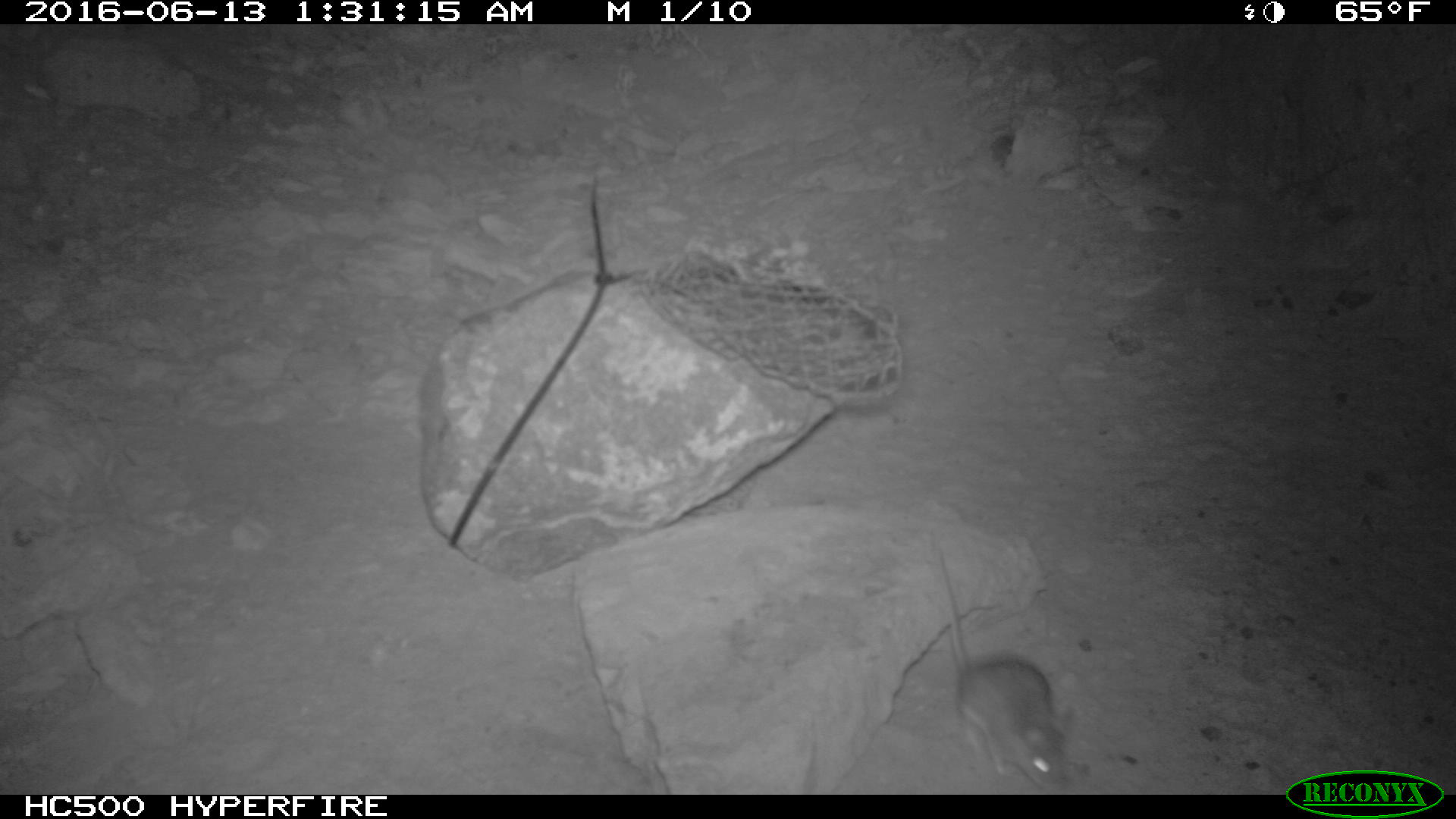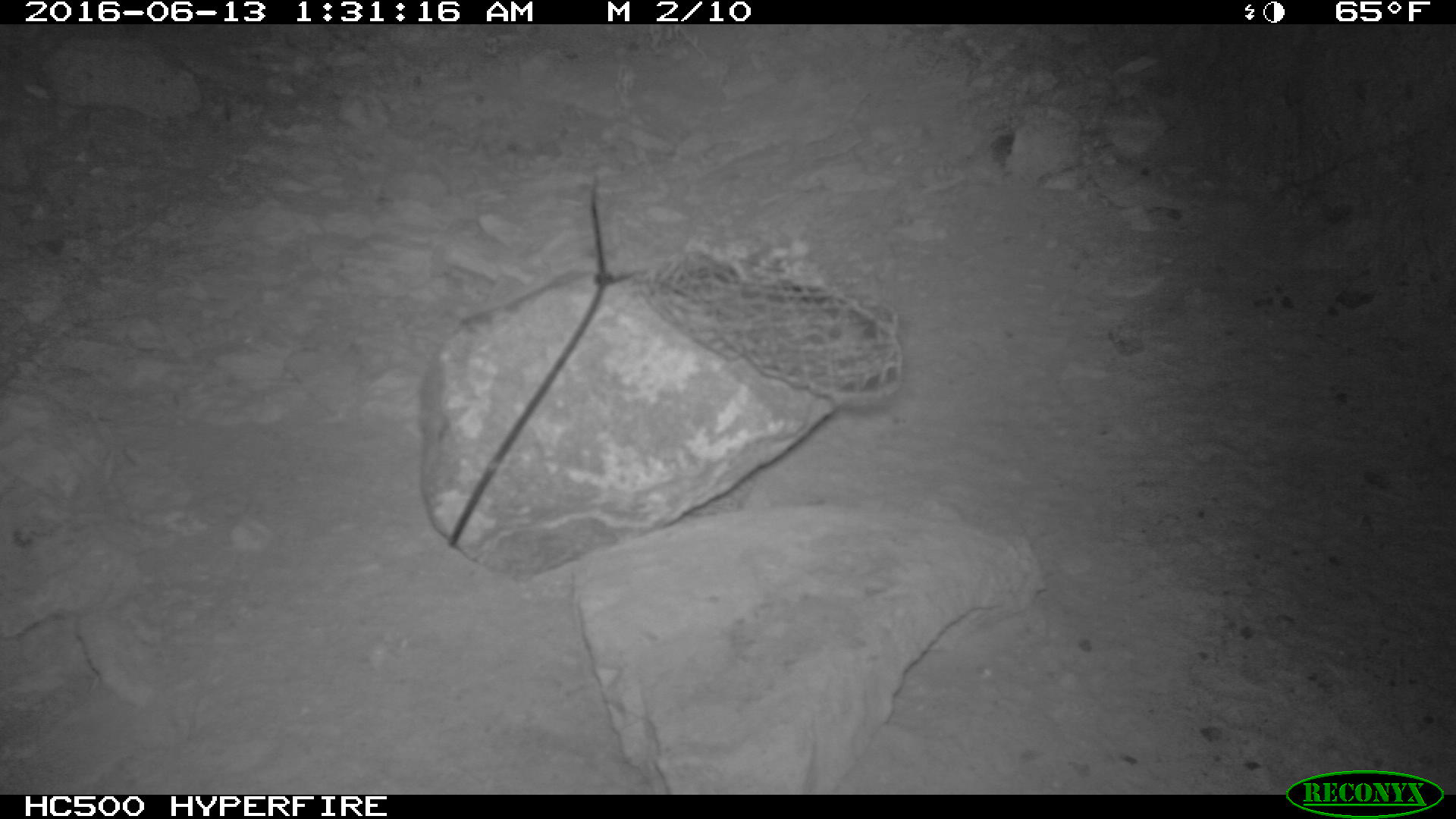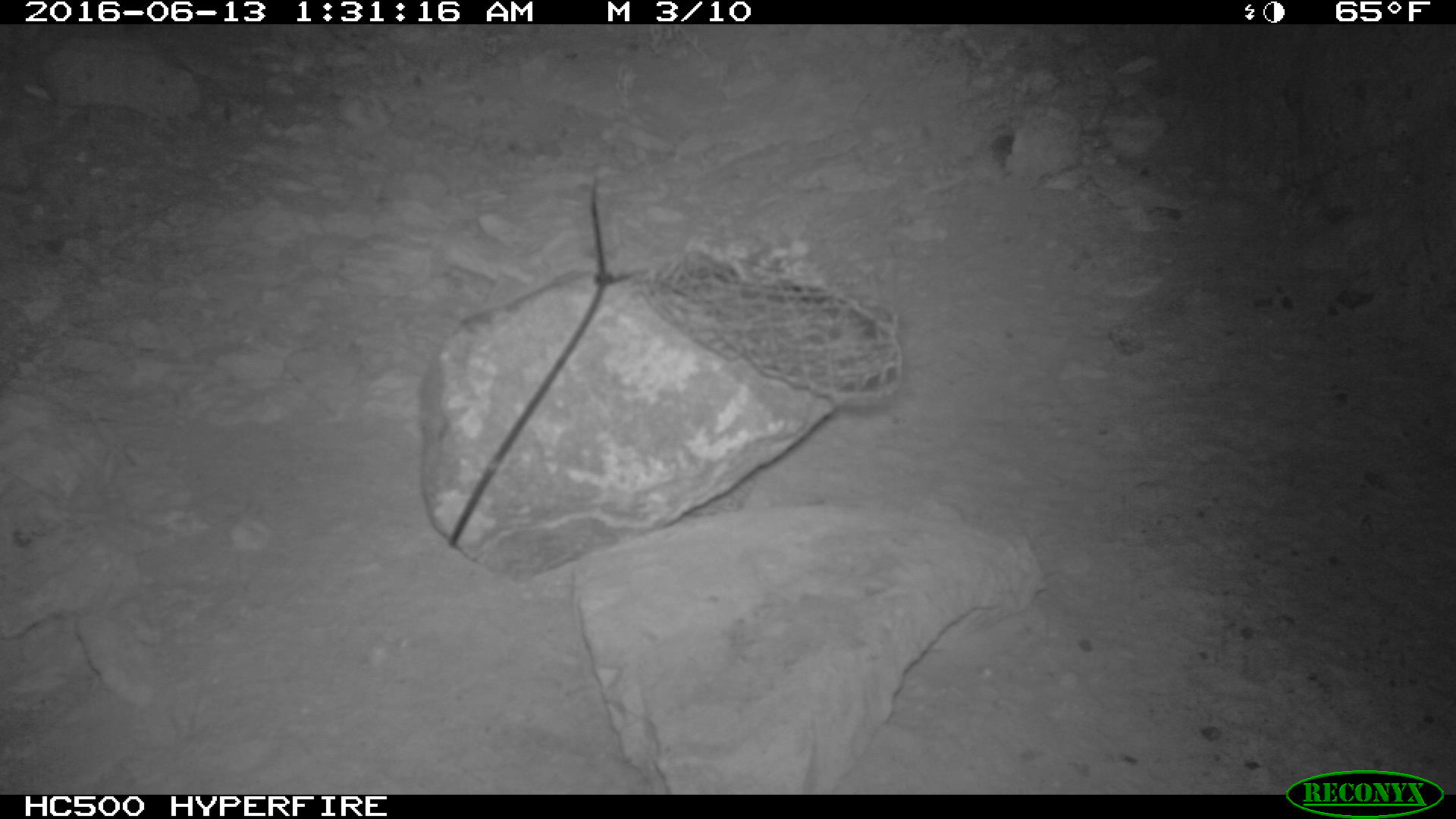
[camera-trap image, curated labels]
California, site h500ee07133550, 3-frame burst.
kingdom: Animalia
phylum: Chordata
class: Mammalia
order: Rodentia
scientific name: Rodentia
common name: rodent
Rodent (Rodentia).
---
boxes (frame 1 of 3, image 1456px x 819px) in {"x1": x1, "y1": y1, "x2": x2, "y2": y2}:
rodent: {"x1": 929, "y1": 531, "x2": 1072, "y2": 794}